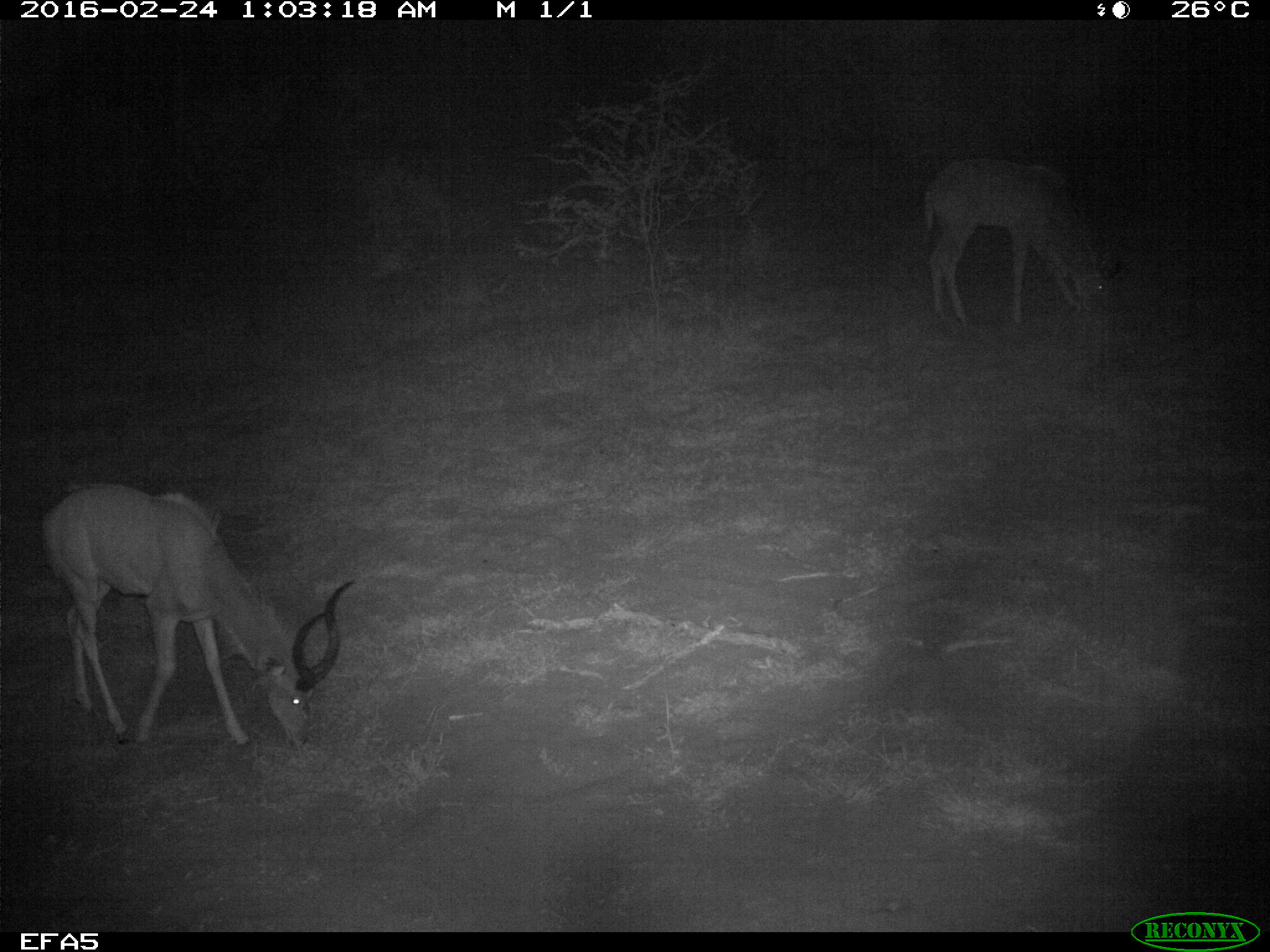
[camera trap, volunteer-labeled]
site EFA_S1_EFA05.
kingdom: Animalia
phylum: Chordata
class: Mammalia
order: Artiodactyla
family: Bovidae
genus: Tragelaphus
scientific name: Tragelaphus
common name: kudu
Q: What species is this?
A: Kudu (Tragelaphus).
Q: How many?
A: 2.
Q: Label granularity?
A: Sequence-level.